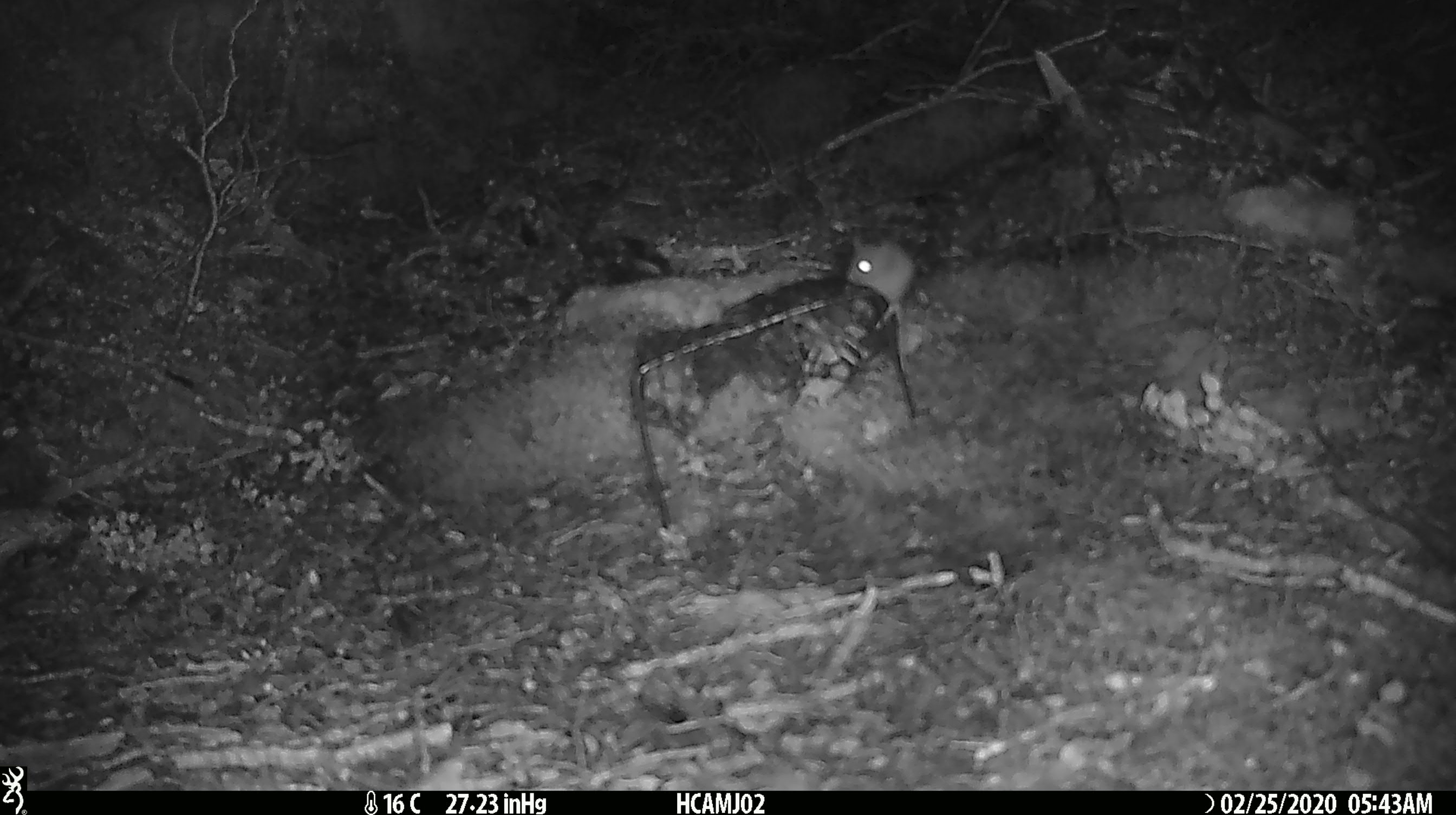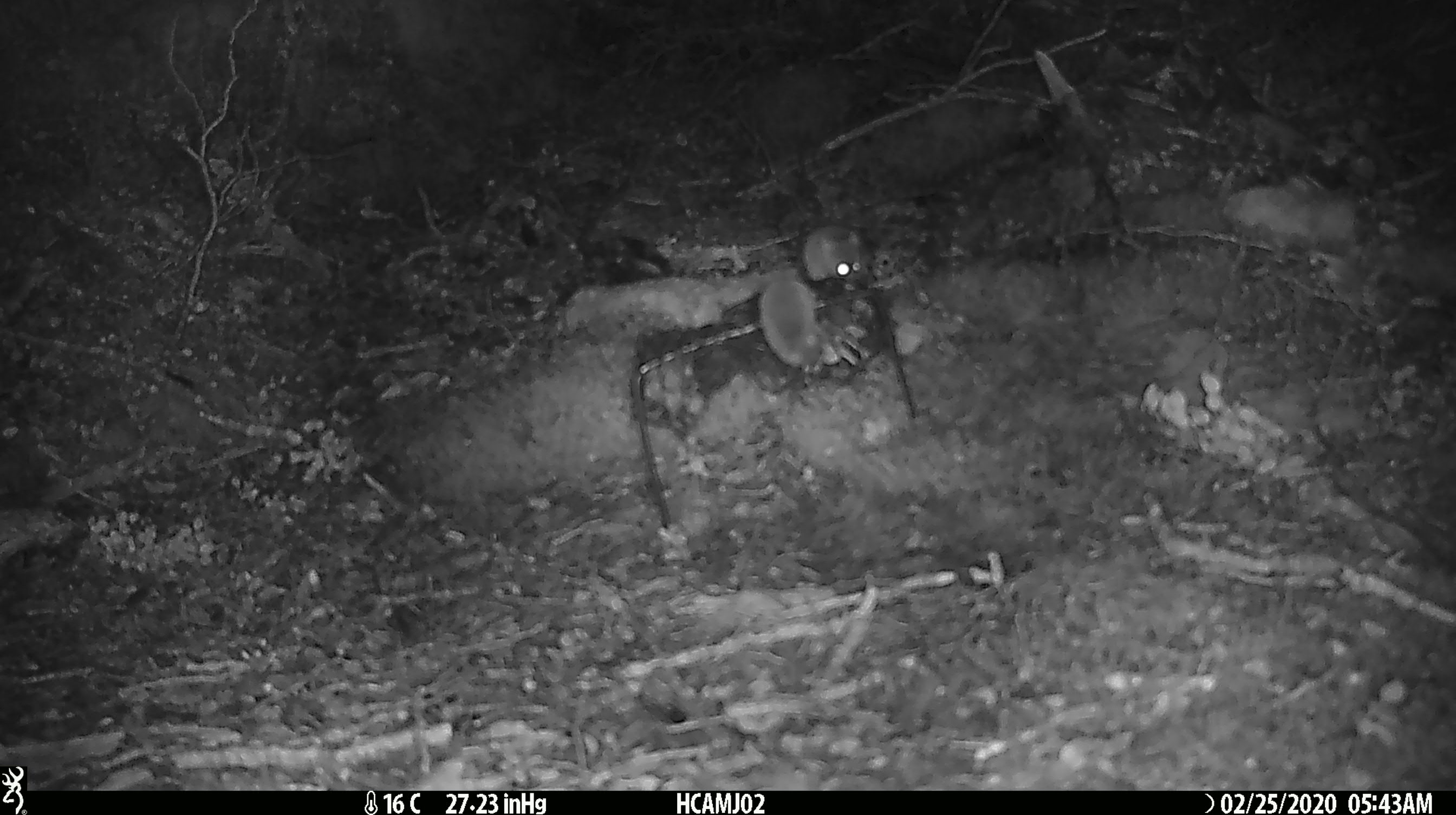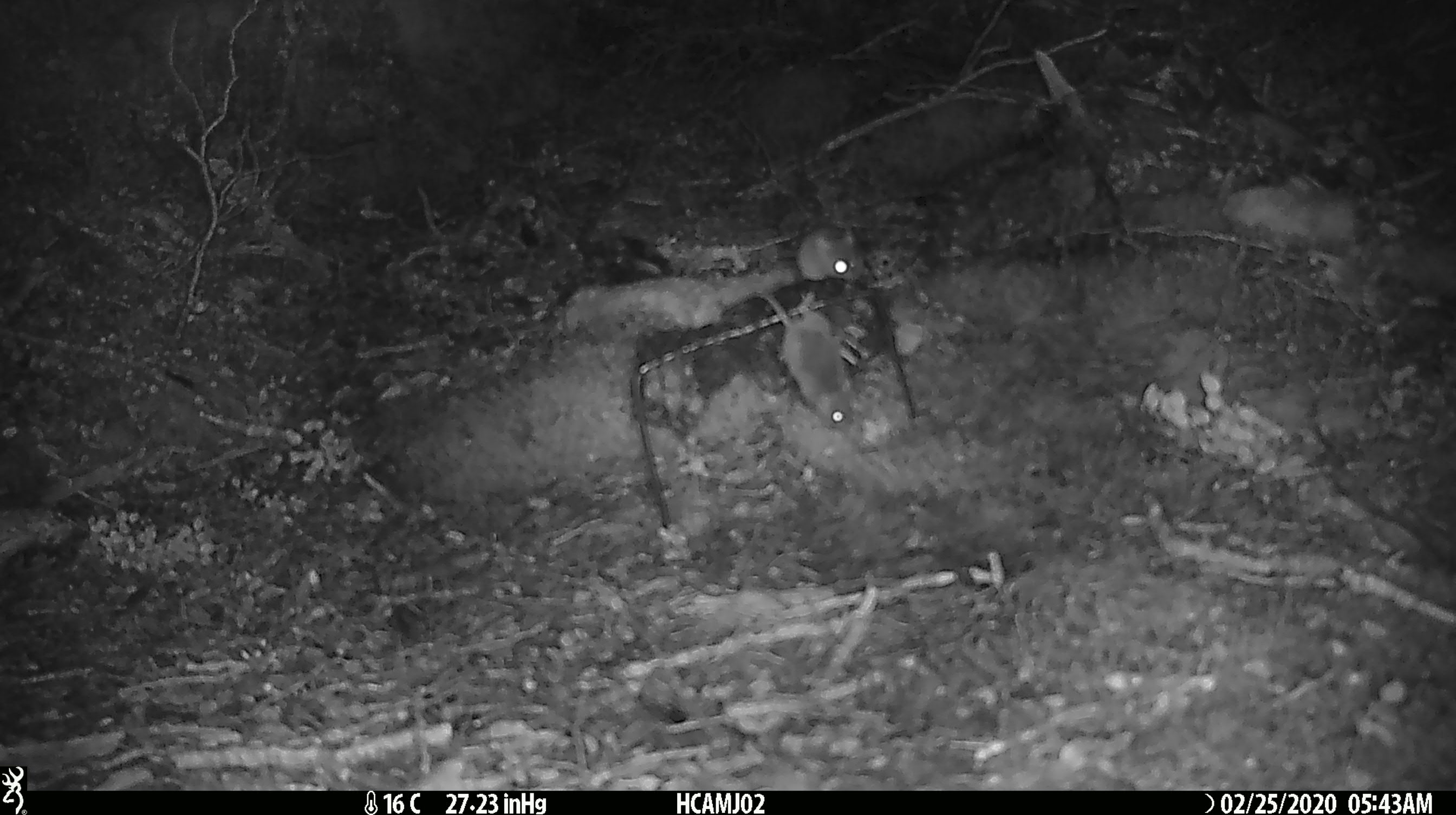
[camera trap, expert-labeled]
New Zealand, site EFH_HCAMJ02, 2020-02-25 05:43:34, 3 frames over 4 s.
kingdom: Animalia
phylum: Chordata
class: Mammalia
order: Rodentia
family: Muridae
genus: Mus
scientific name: Mus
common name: mouse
Mouse (Mus).